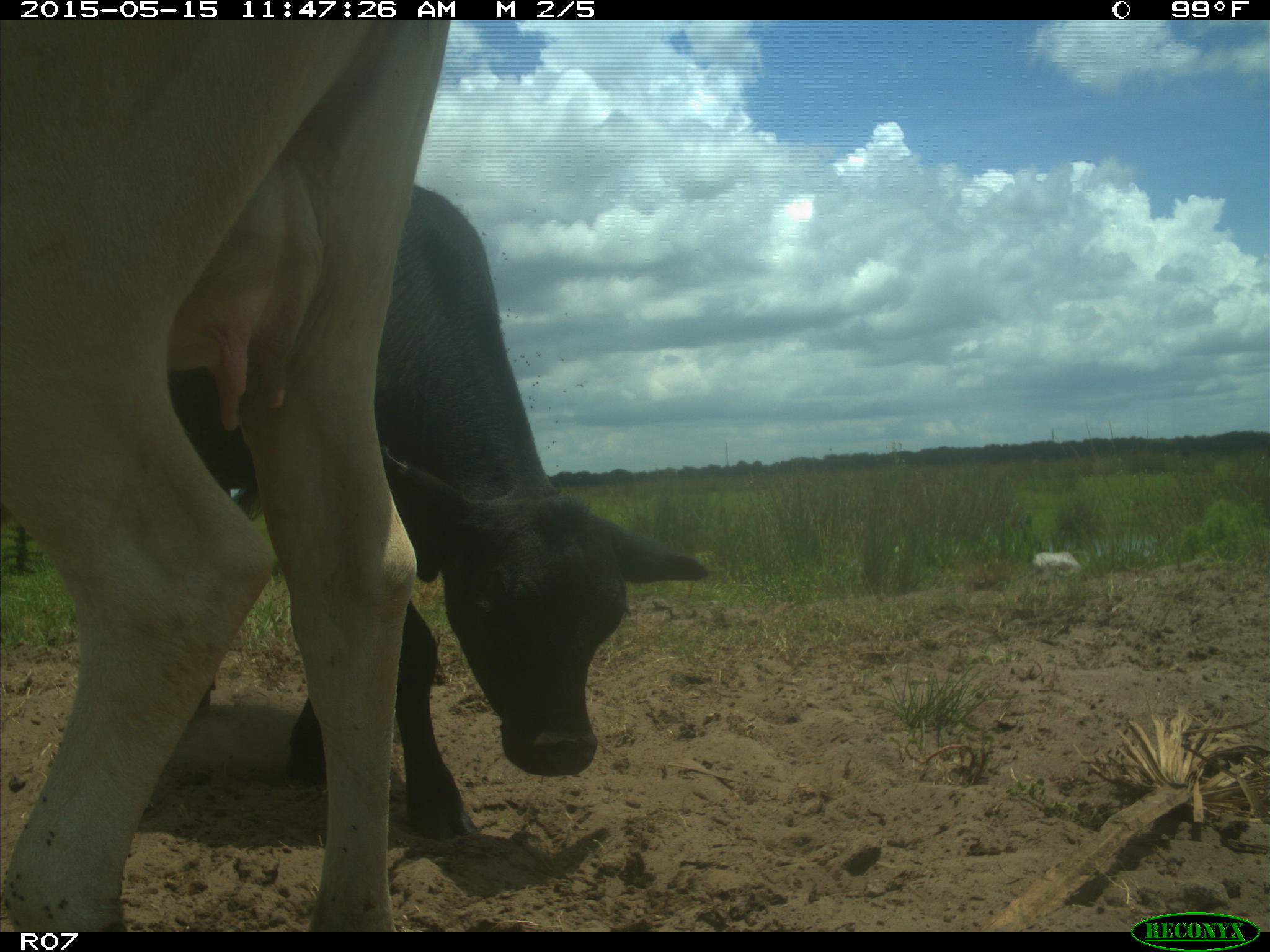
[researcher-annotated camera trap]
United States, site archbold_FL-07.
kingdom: Animalia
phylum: Chordata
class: Mammalia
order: Artiodactyla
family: Bovidae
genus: Bos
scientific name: Bos taurus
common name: domestic cow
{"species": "Bos taurus (domestic cow)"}